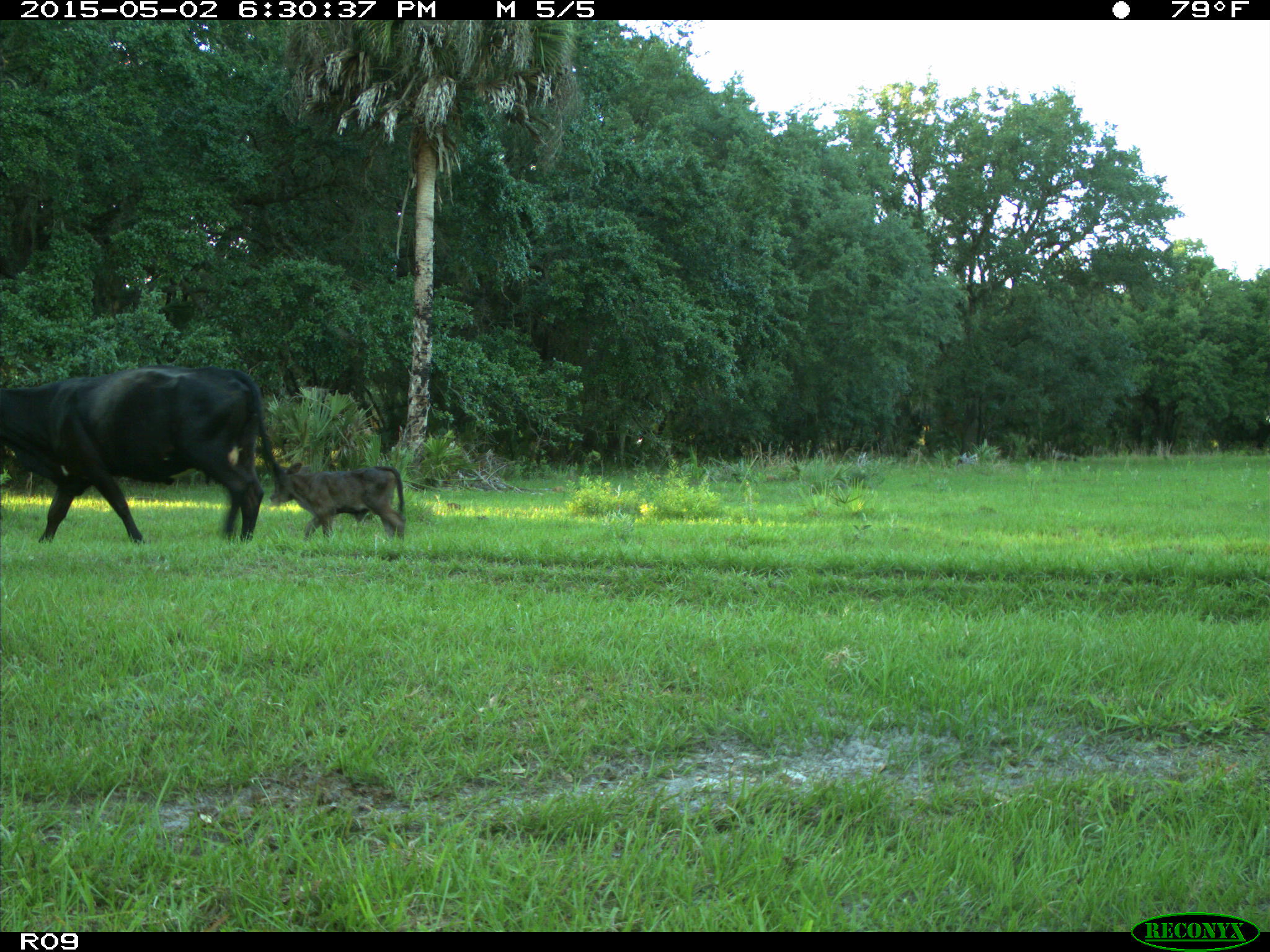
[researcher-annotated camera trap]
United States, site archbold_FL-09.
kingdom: Animalia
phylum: Chordata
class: Mammalia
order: Artiodactyla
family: Bovidae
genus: Bos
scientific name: Bos taurus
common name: domestic cow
Bos taurus (domestic cow).